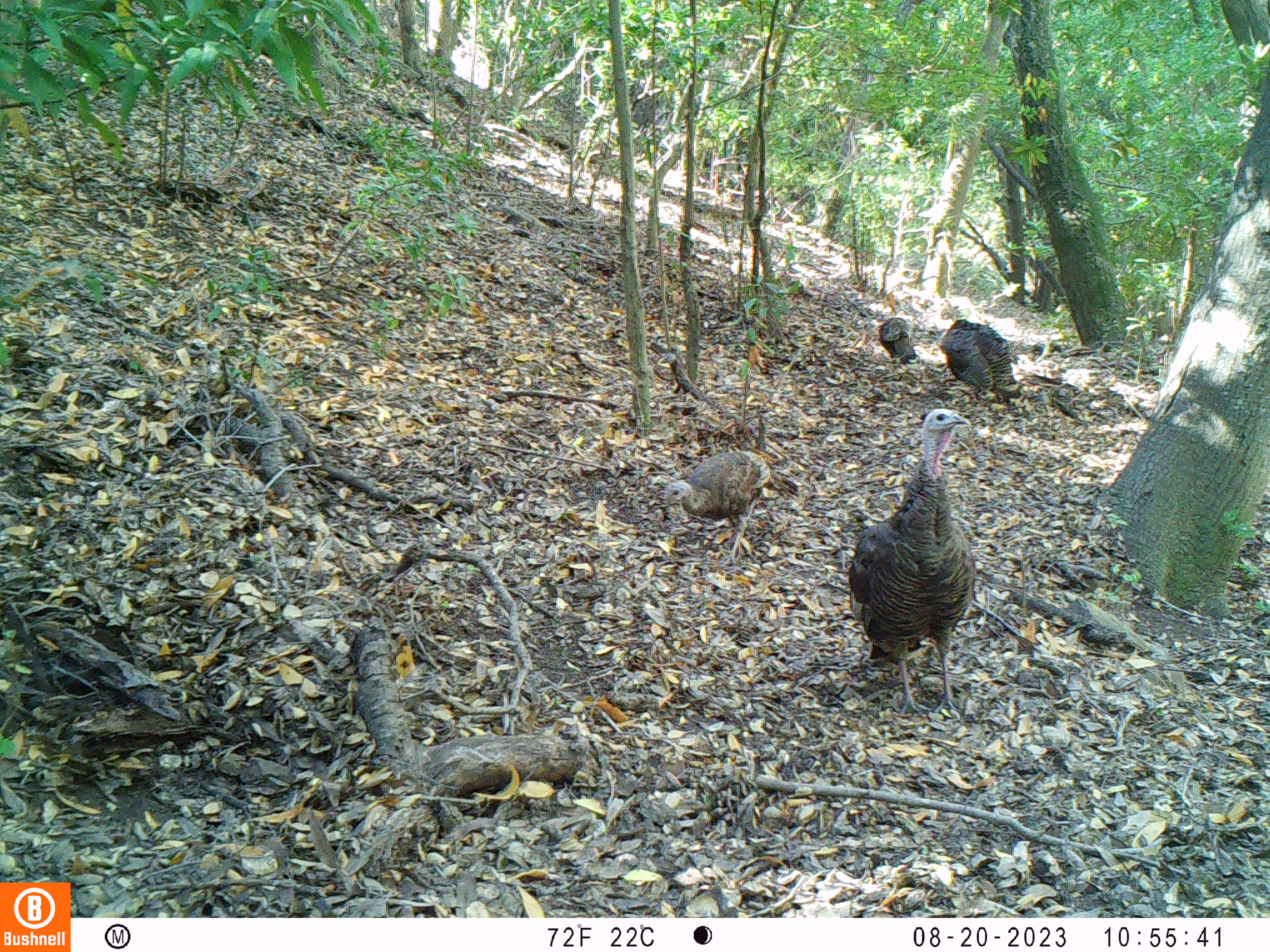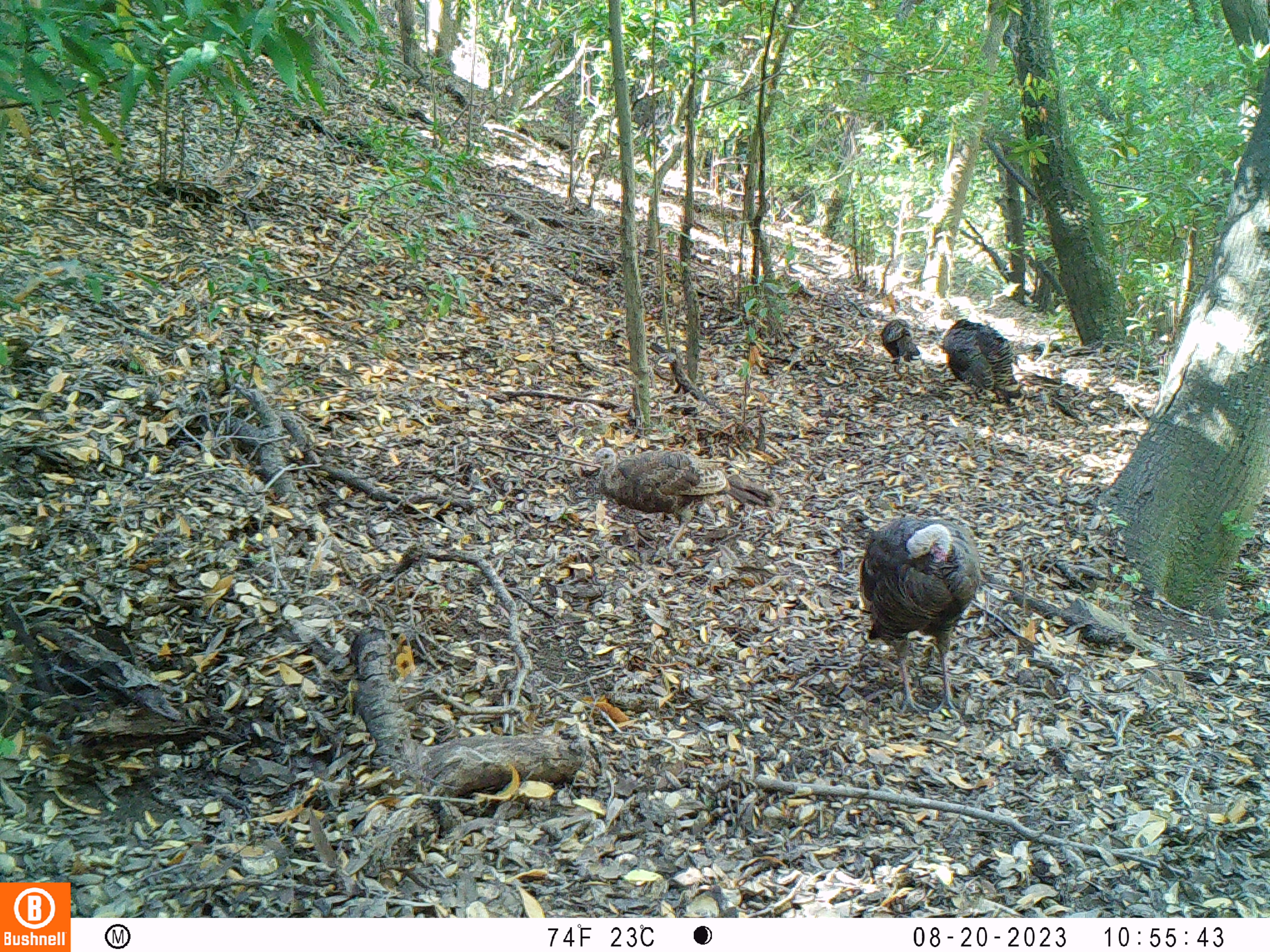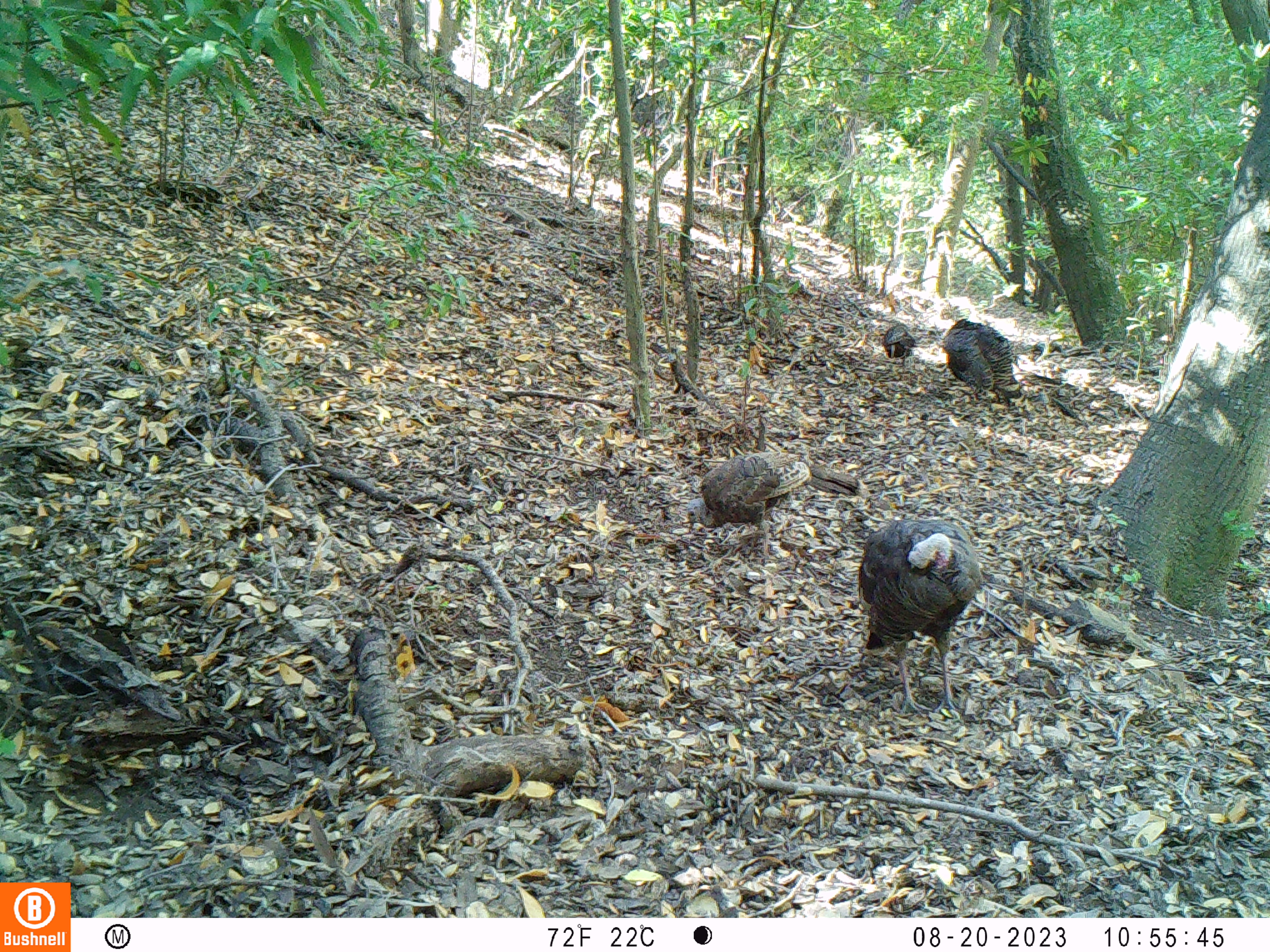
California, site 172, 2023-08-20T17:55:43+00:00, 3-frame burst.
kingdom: Animalia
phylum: Chordata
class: Aves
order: Galliformes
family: Phasianidae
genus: Meleagris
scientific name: Meleagris gallopavo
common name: turkey